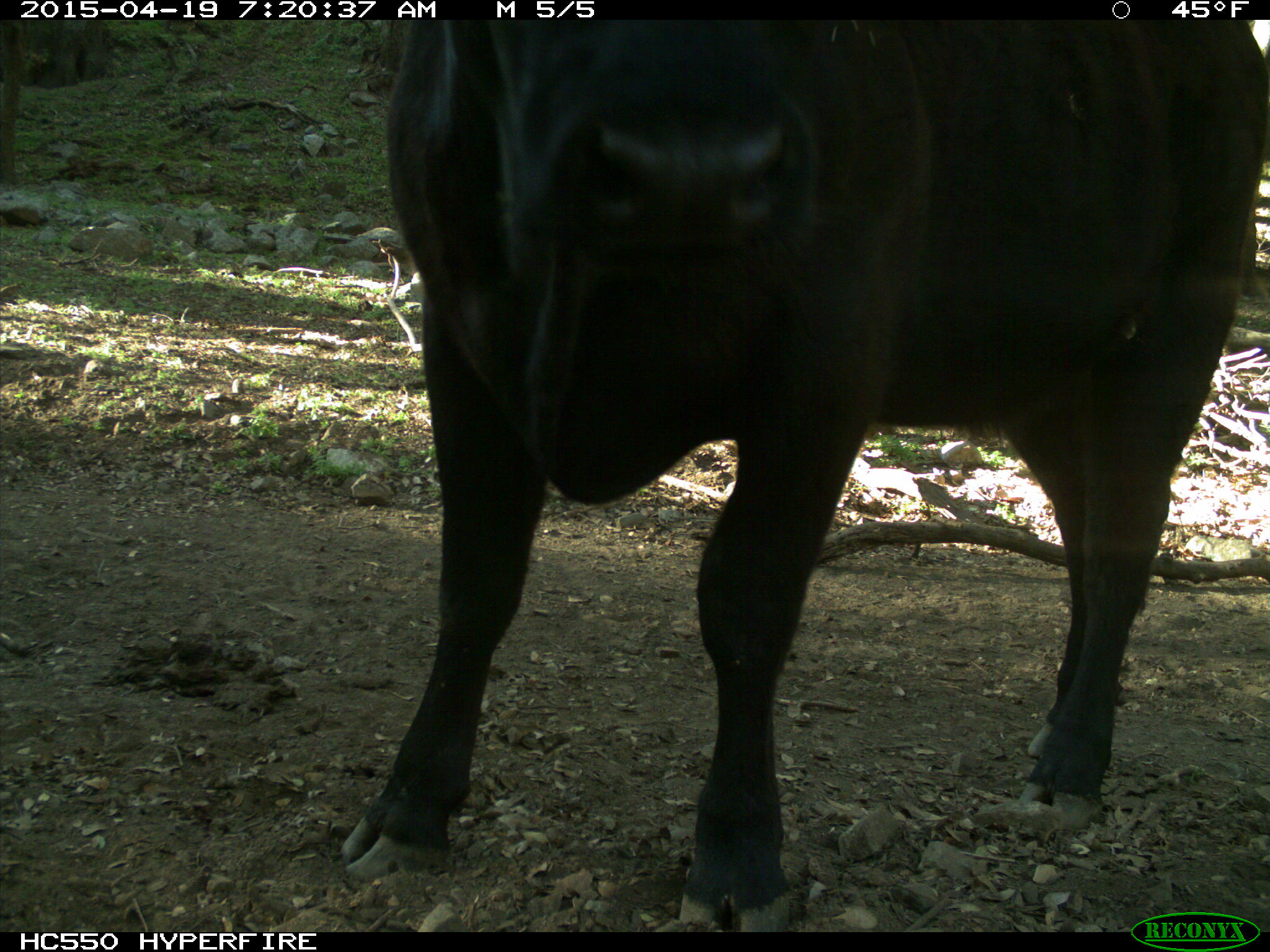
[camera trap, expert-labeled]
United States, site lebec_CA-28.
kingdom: Animalia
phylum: Chordata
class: Mammalia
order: Artiodactyla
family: Bovidae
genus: Bos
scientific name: Bos taurus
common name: domestic cow